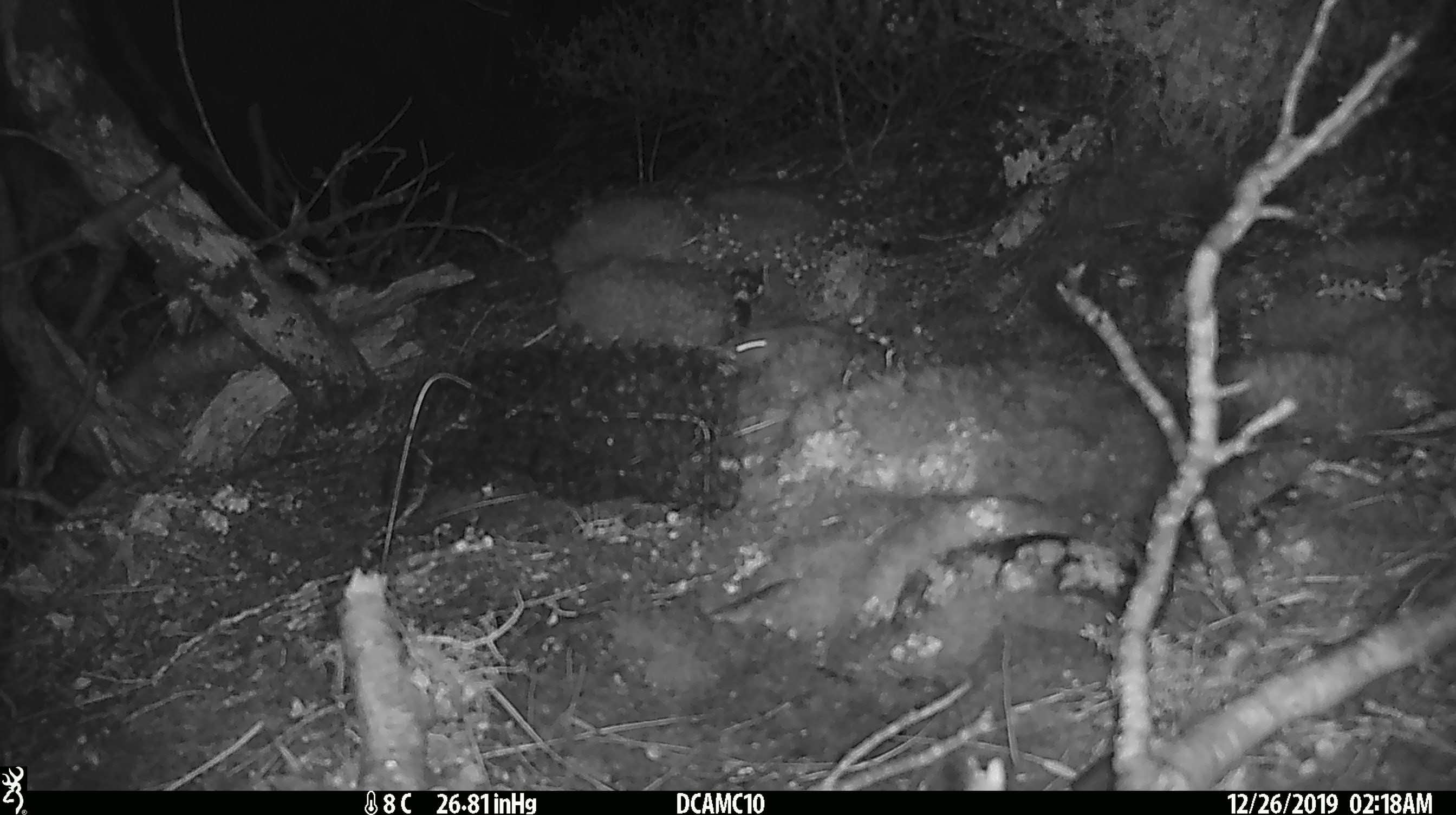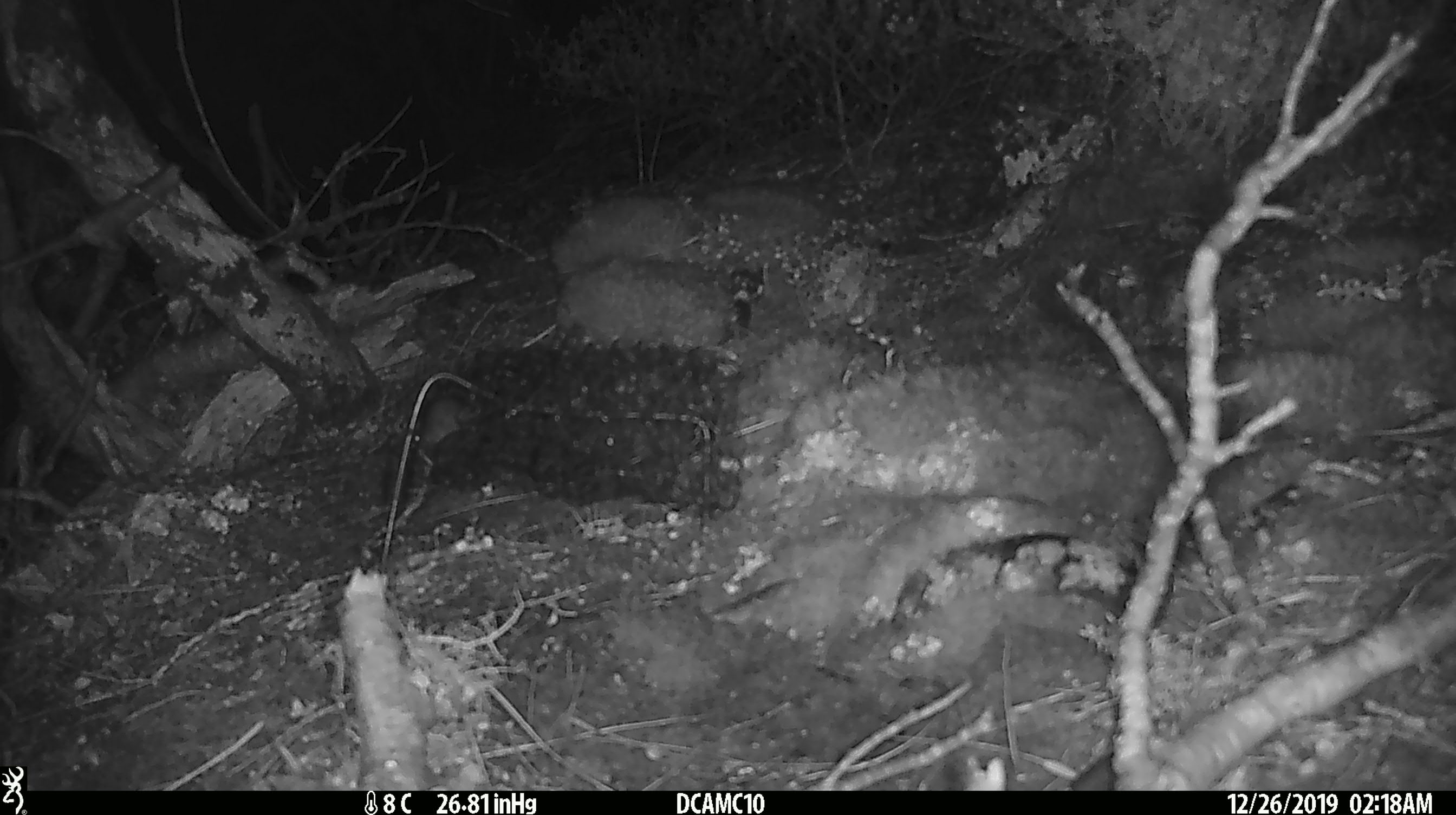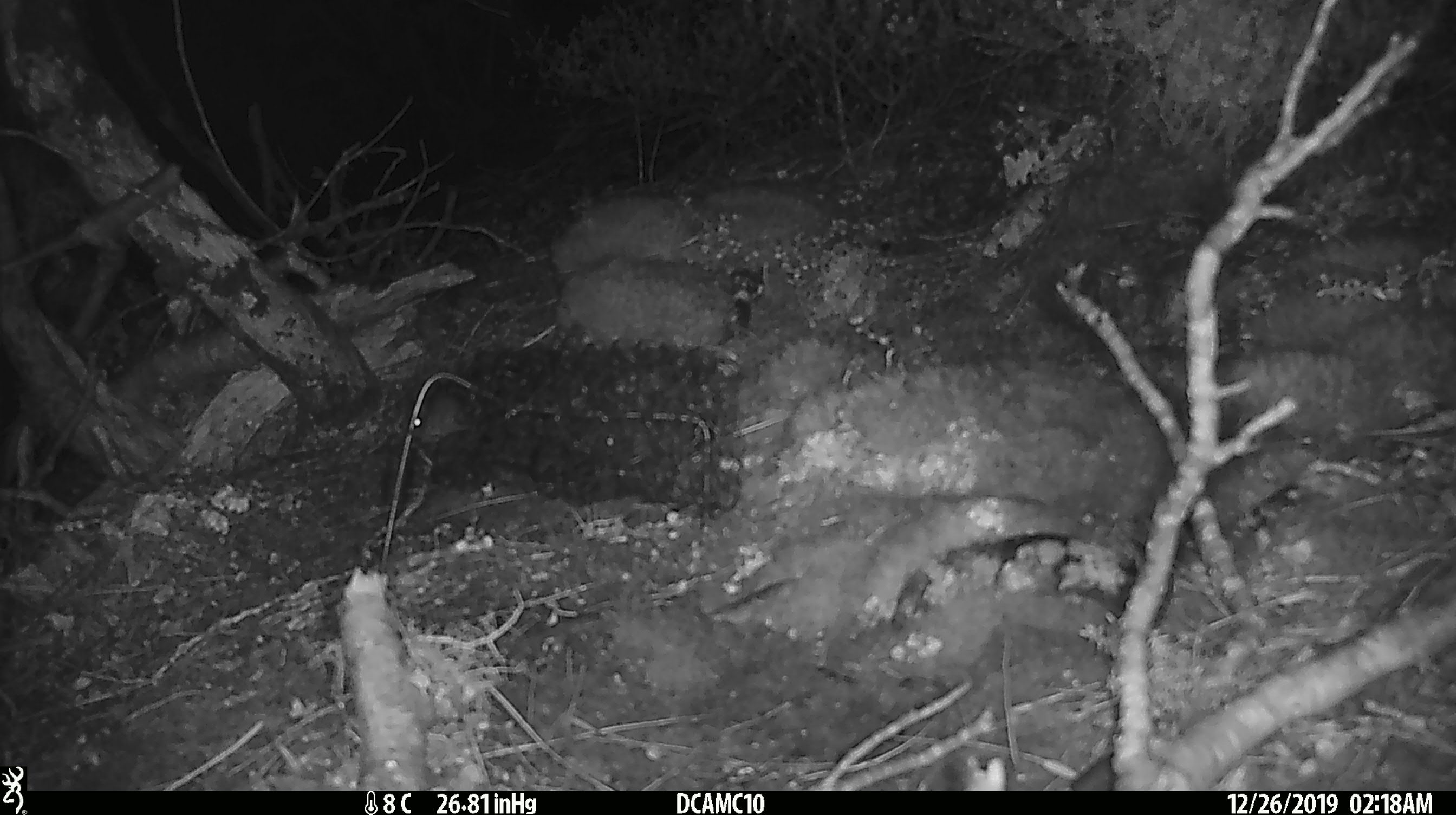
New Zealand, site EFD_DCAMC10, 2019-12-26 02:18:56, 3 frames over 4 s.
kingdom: Animalia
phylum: Chordata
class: Mammalia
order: Rodentia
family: Muridae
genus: Mus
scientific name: Mus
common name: mouse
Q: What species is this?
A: Mouse (Mus).